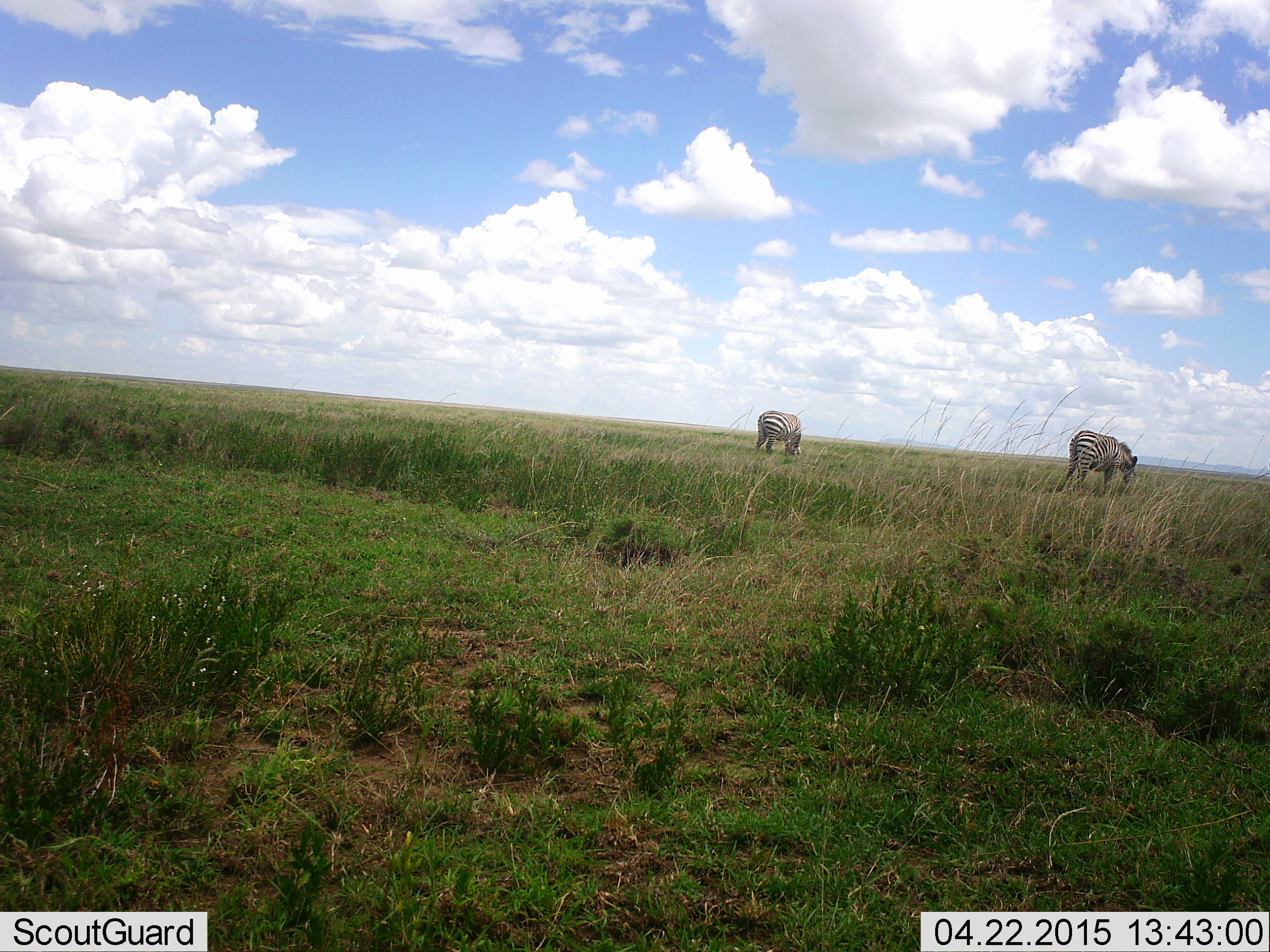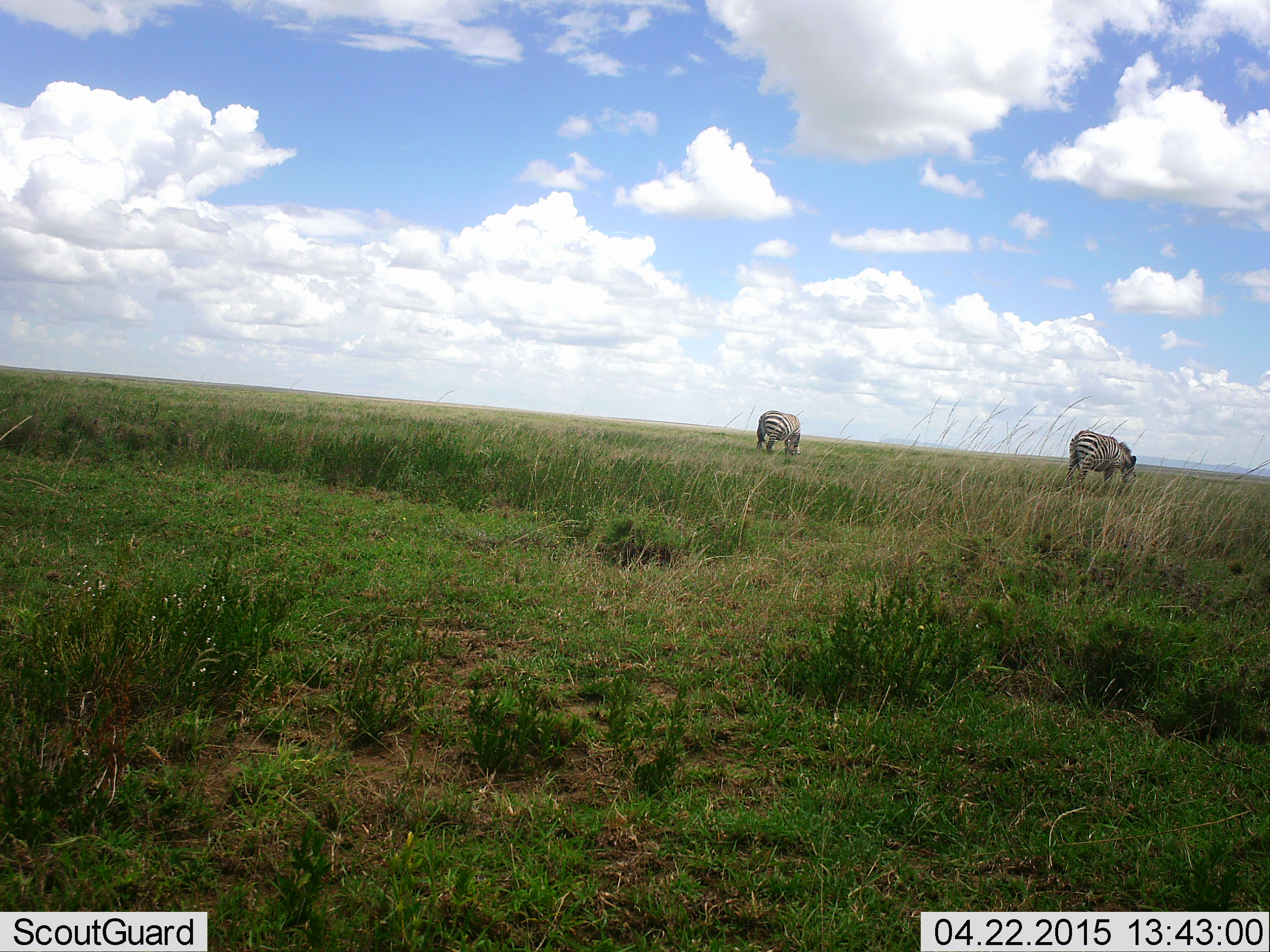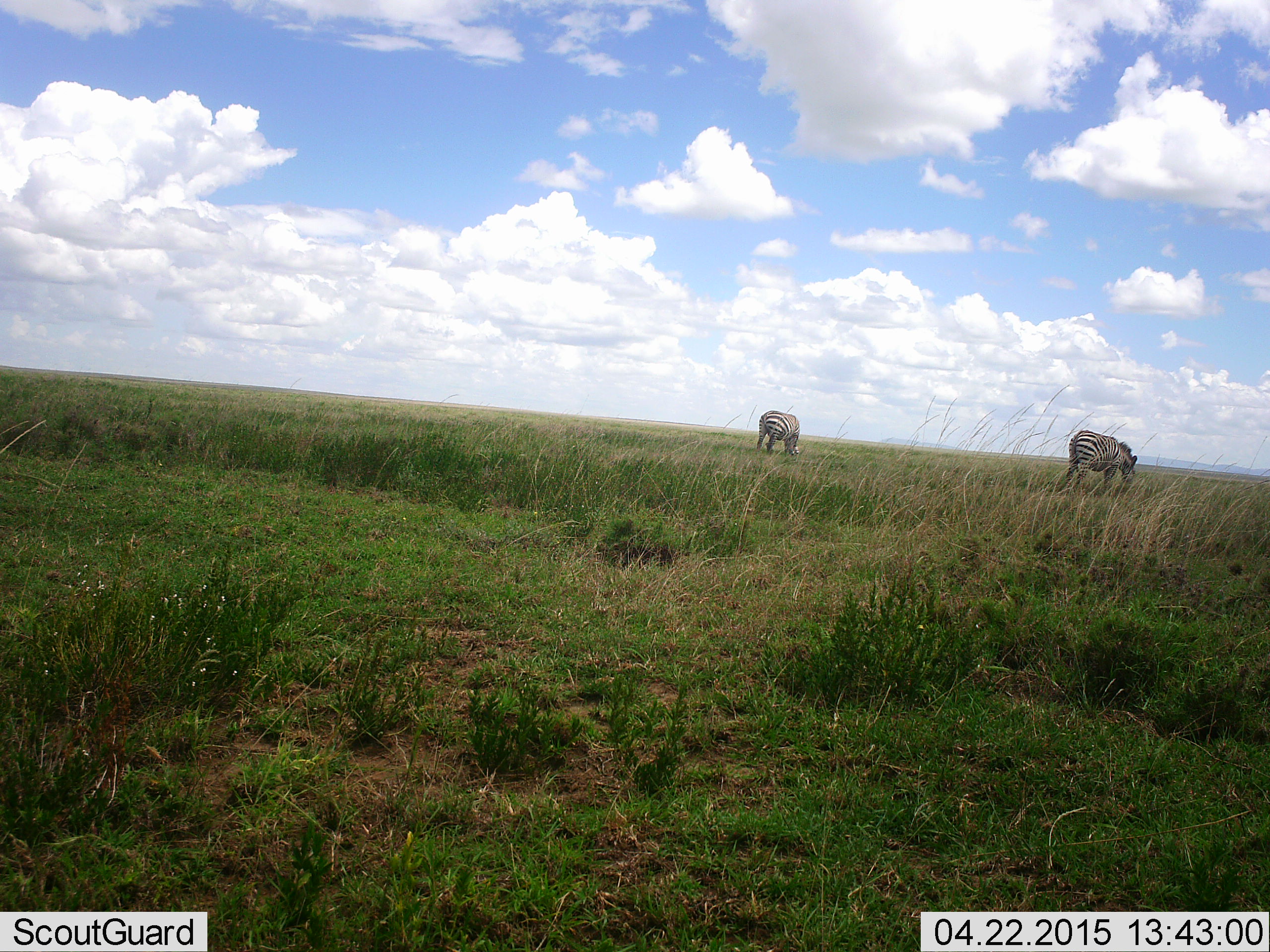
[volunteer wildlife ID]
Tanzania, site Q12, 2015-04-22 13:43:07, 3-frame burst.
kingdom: Animalia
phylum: Chordata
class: Mammalia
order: Perissodactyla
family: Equidae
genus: Equus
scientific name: Equus quagga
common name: plains zebra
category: zebra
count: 2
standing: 0%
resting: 0%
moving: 0%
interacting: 0%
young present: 0%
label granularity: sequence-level